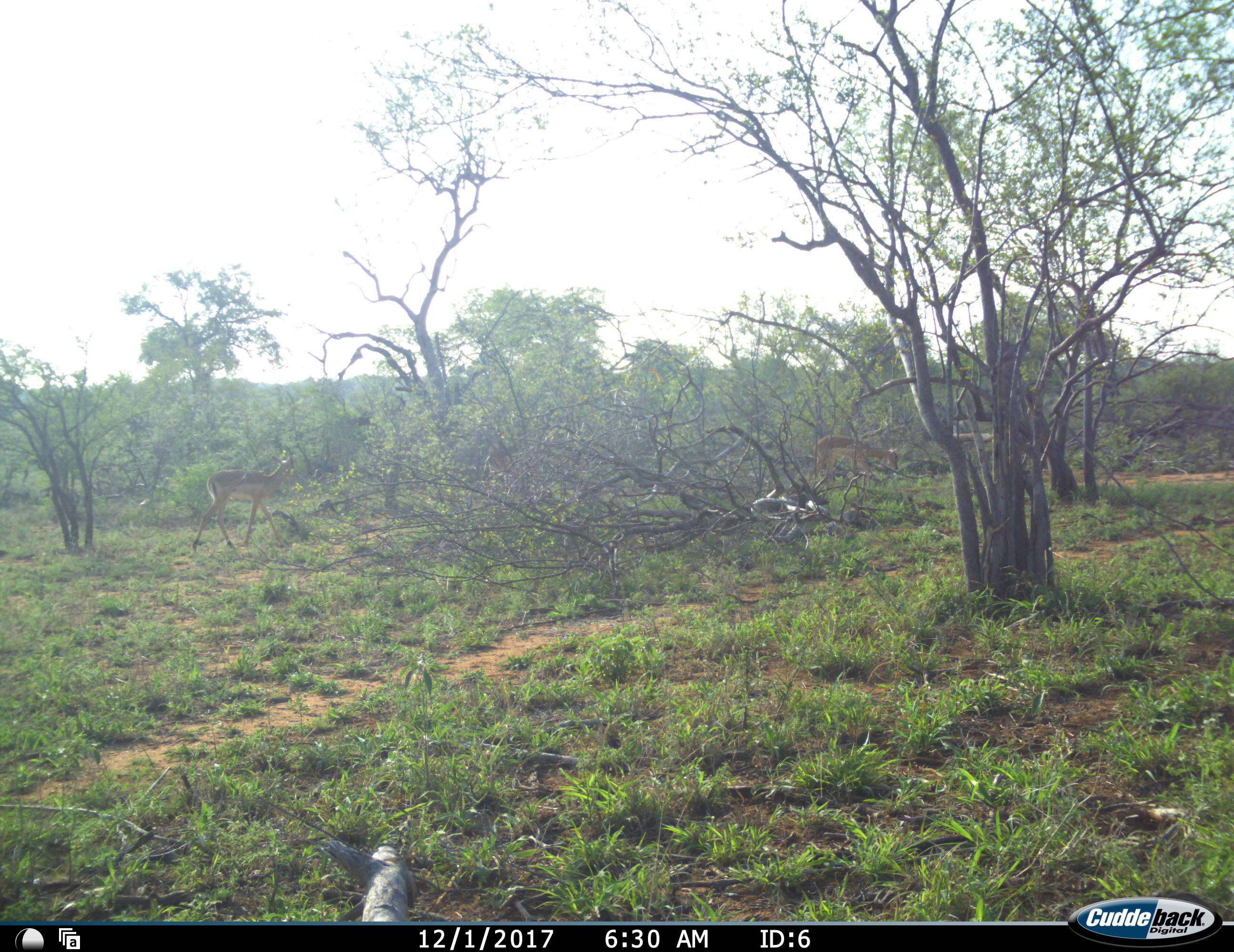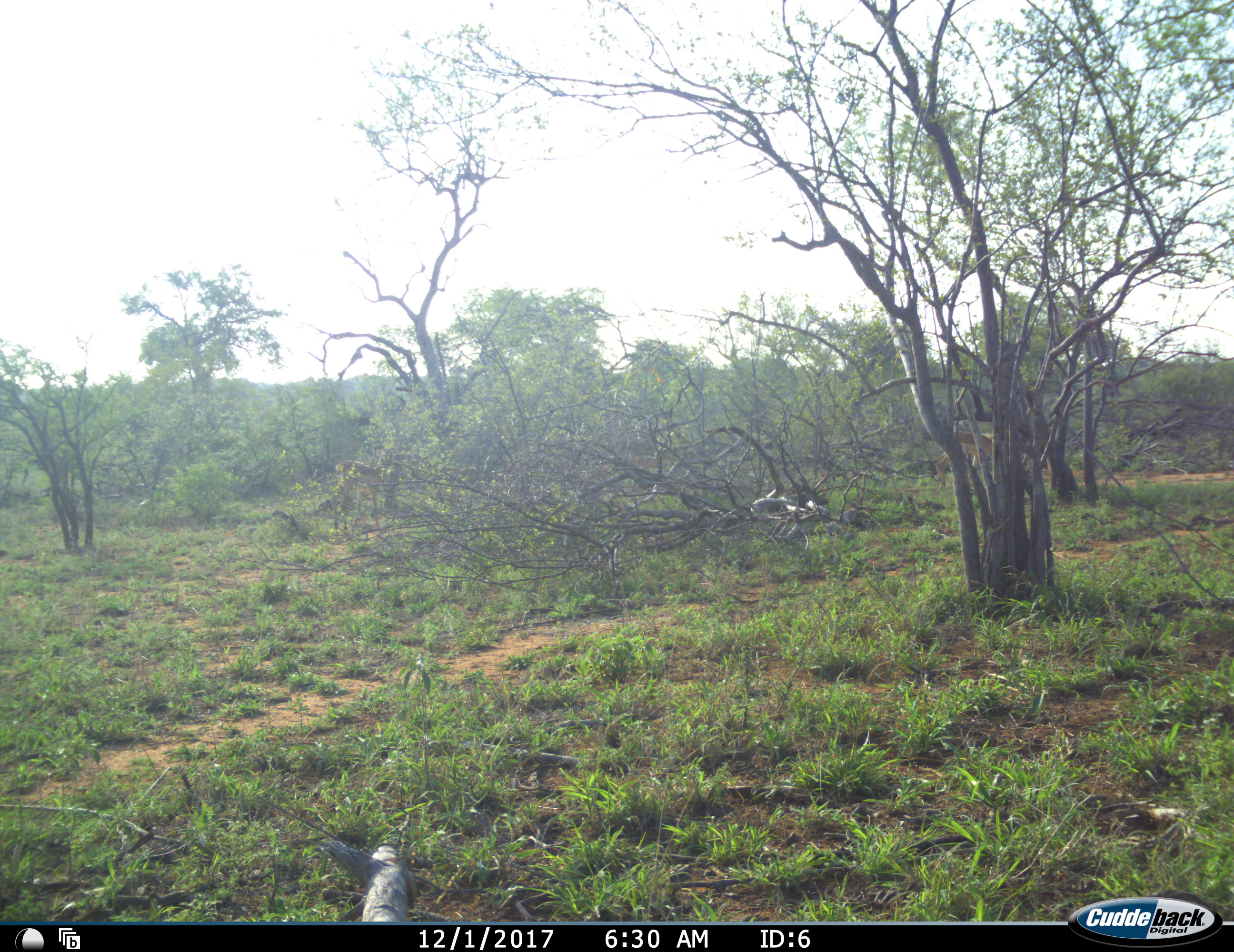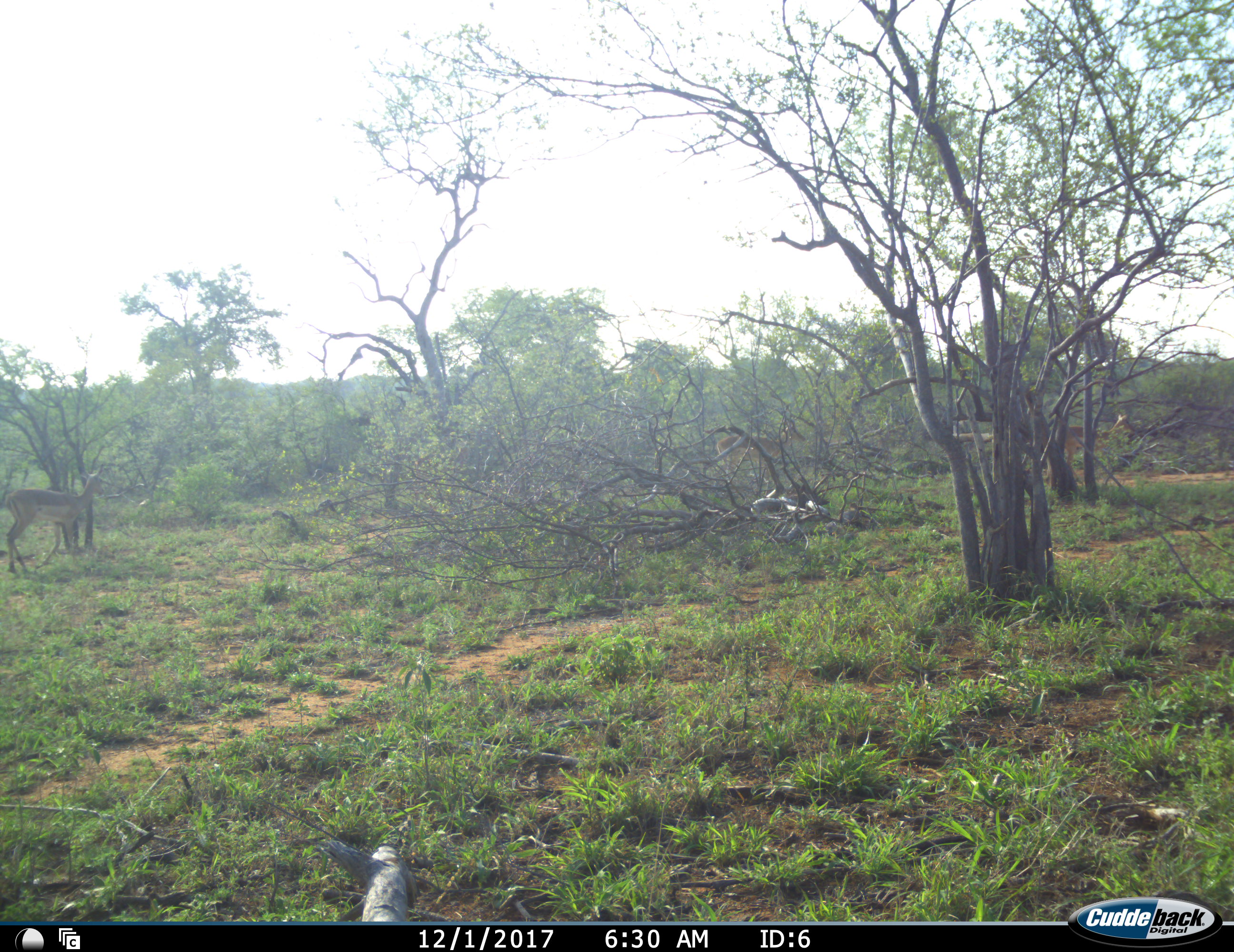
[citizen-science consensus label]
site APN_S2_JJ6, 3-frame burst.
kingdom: Animalia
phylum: Chordata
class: Mammalia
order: Artiodactyla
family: Bovidae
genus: Aepyceros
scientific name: Aepyceros melampus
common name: impala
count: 3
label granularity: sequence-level